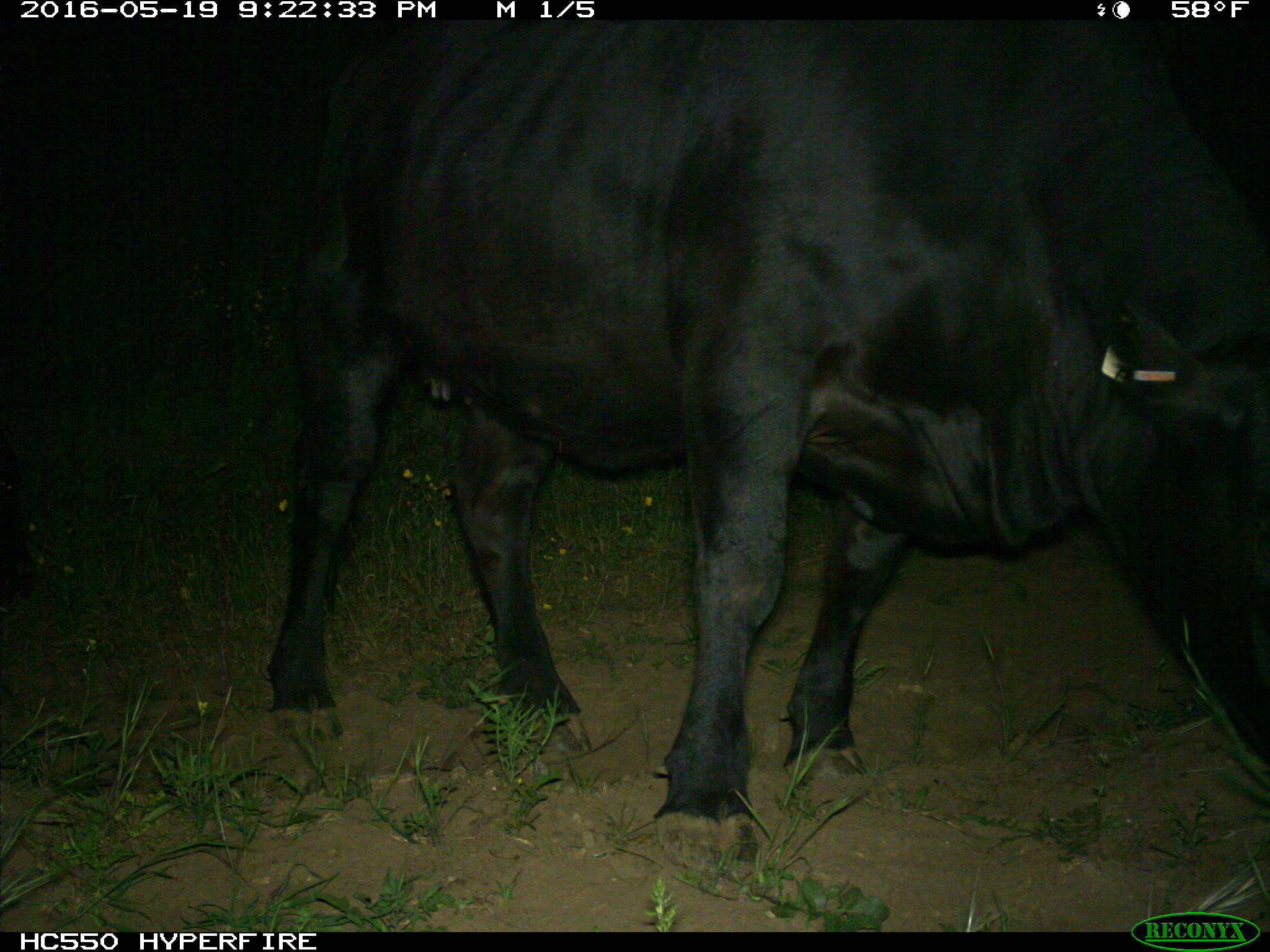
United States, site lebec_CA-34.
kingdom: Animalia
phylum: Chordata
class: Mammalia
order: Artiodactyla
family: Bovidae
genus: Bos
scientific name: Bos taurus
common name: domestic cow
Bos taurus (domestic cow).